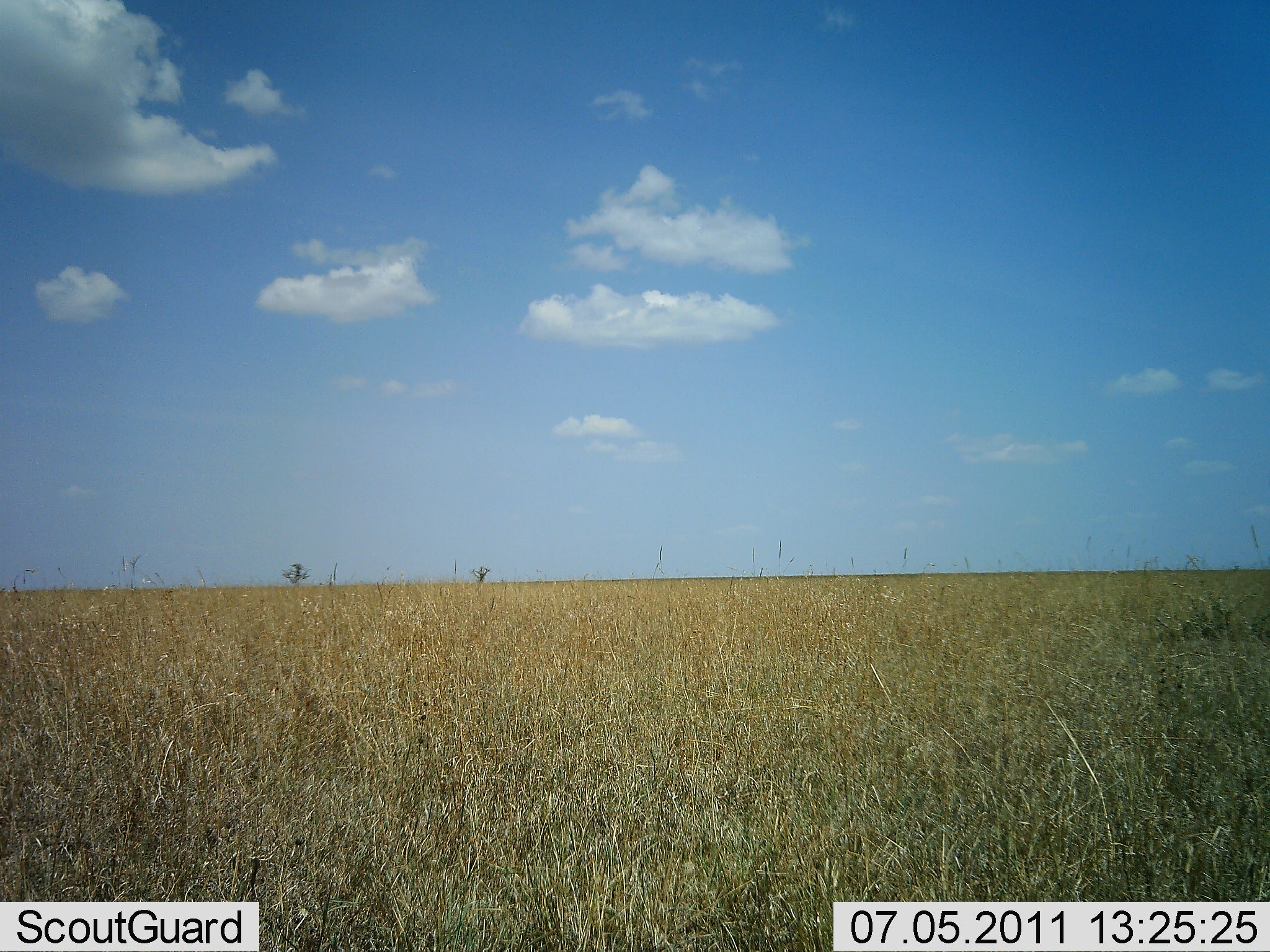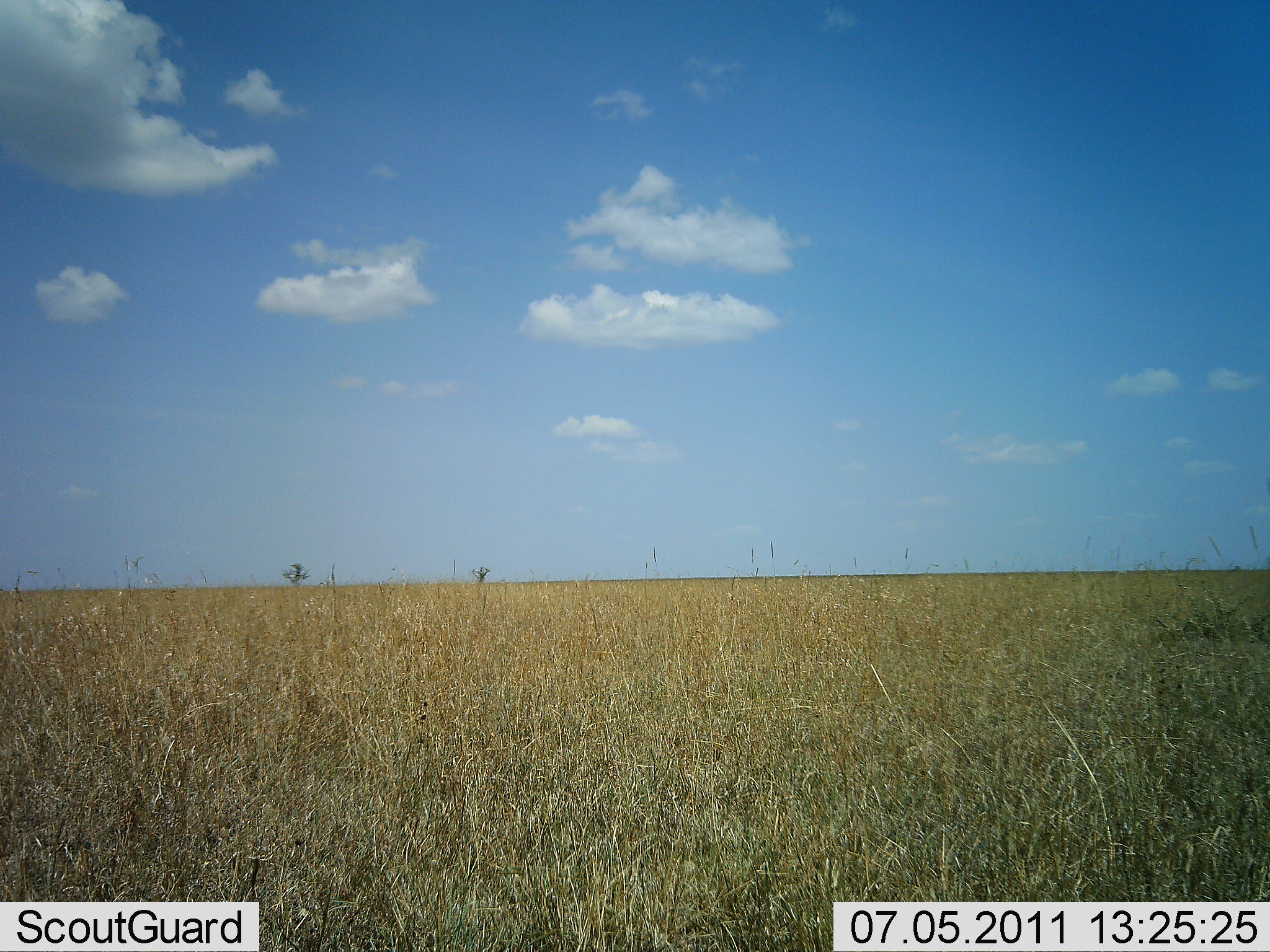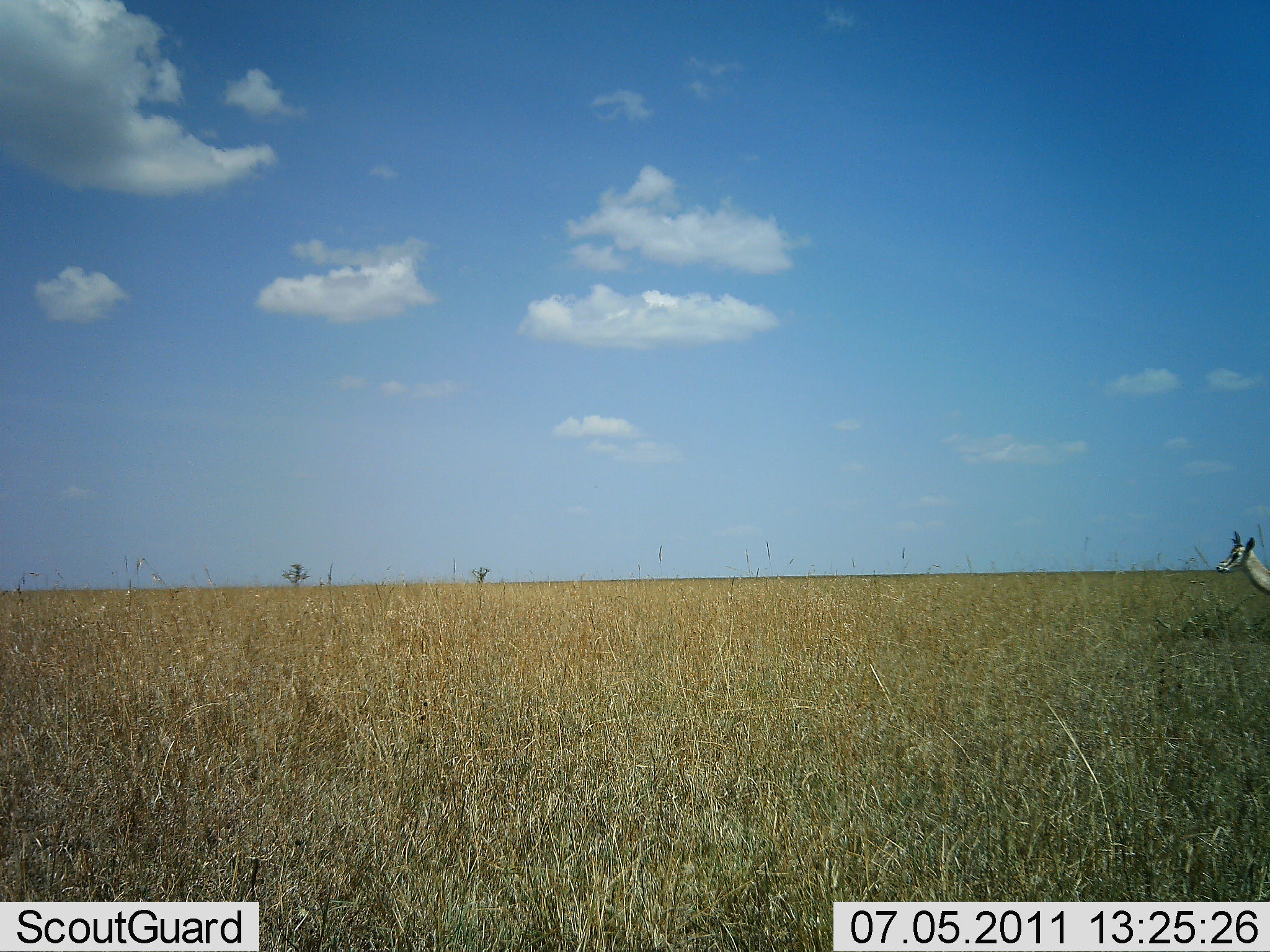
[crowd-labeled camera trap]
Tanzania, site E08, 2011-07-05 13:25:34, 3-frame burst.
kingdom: Animalia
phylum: Chordata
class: Mammalia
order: Artiodactyla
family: Bovidae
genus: Eudorcas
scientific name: Eudorcas thomsonii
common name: thomson's gazelle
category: gazellethomsons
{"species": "gazellethomsons (thomson's gazelle) (Eudorcas thomsonii)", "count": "1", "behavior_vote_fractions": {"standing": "50%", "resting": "0%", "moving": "50%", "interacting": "0%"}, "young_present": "0%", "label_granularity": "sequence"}